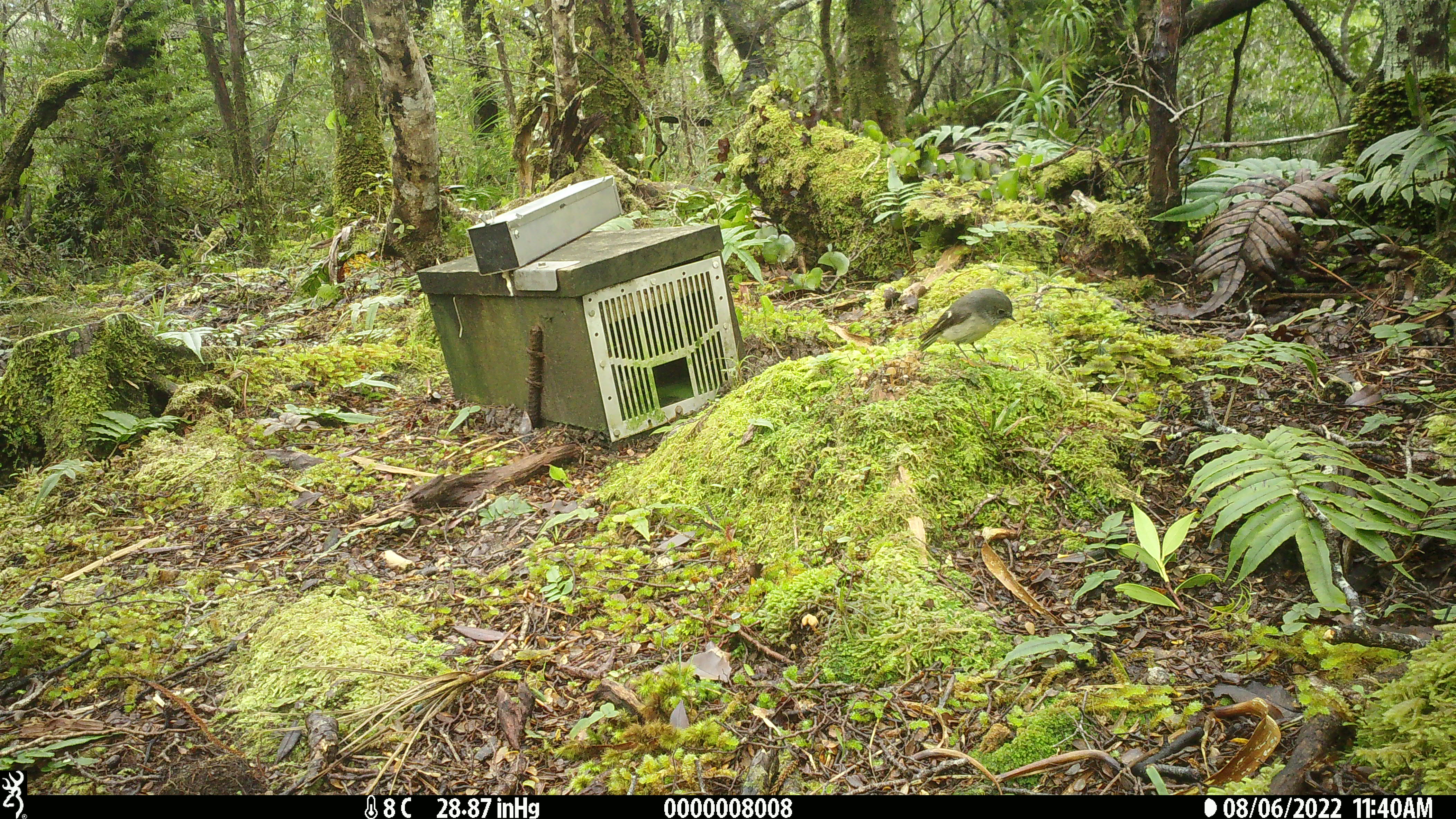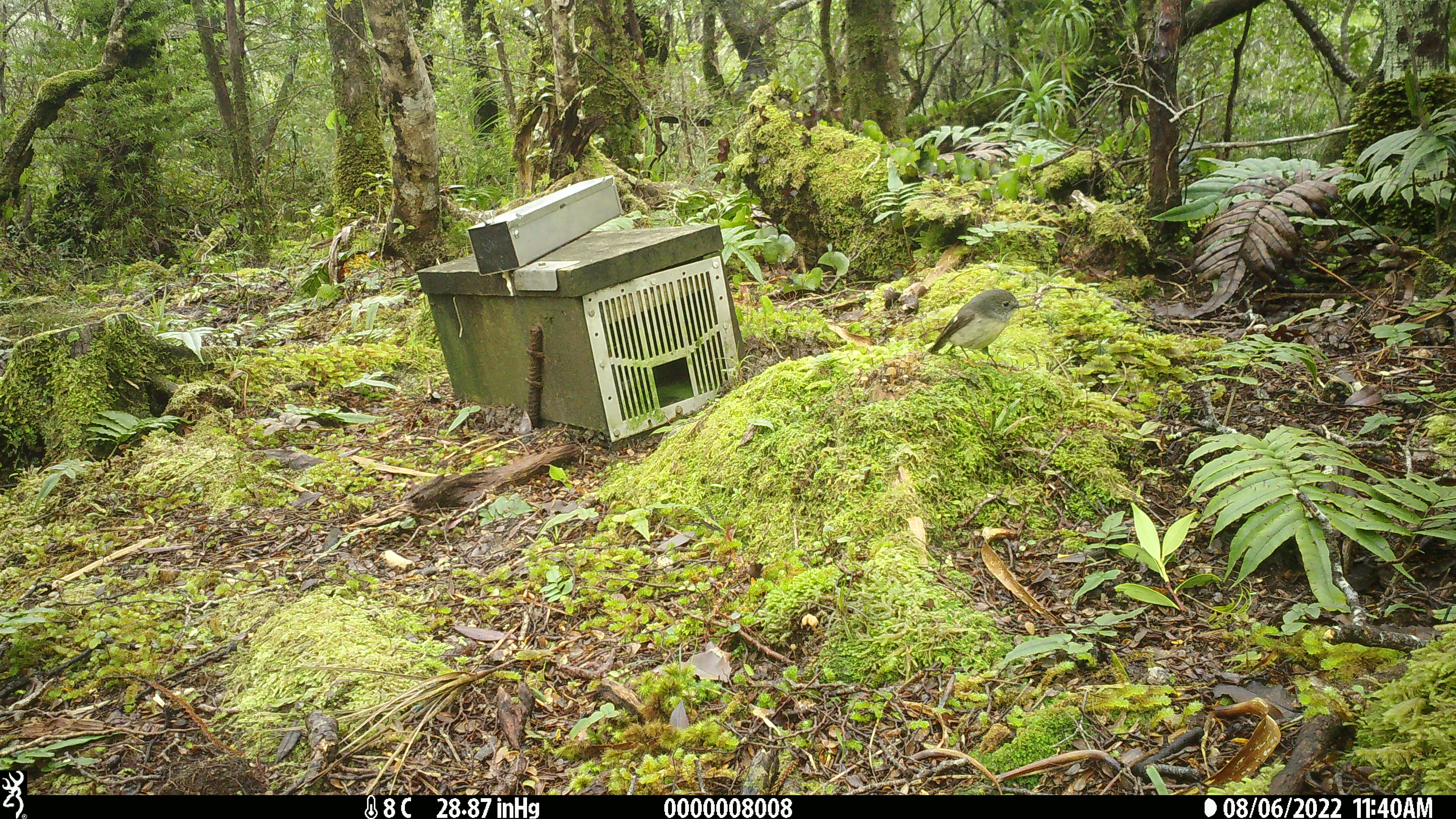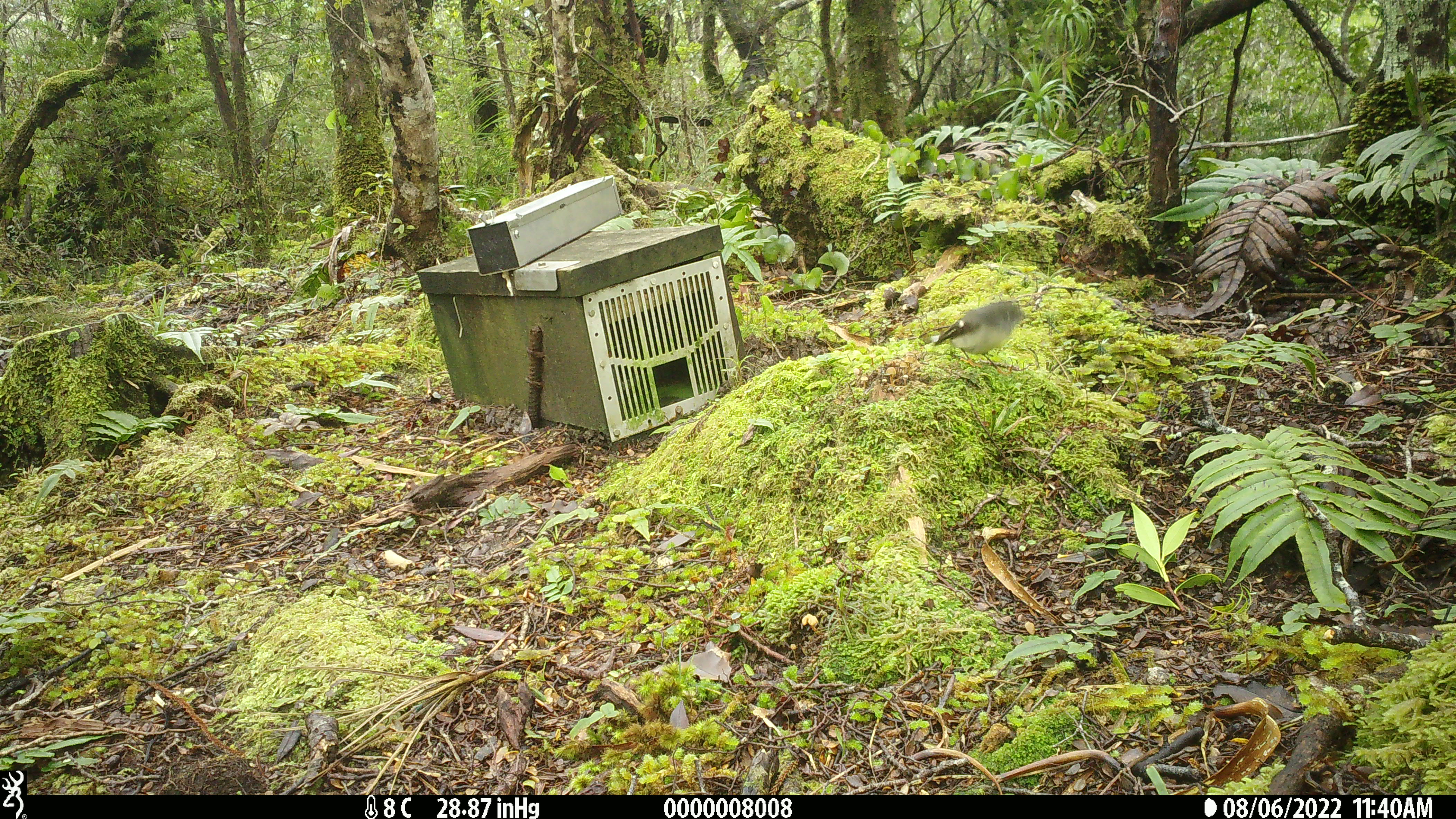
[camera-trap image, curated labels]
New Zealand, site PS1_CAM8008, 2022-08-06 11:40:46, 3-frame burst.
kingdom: Animalia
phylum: Chordata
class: Aves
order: Passeriformes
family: Petroicidae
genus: Petroica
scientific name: Petroica macrocephala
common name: tomtit